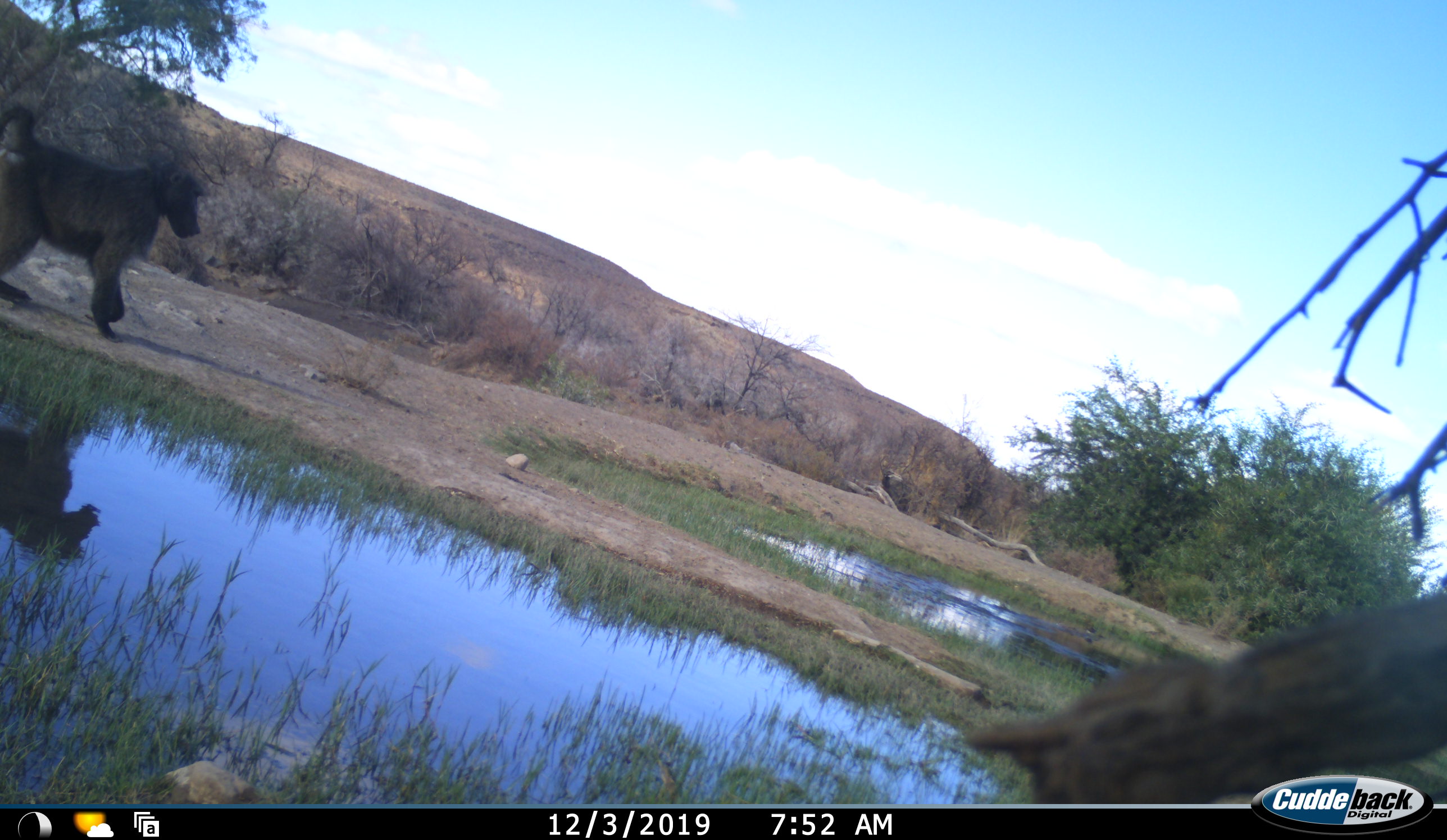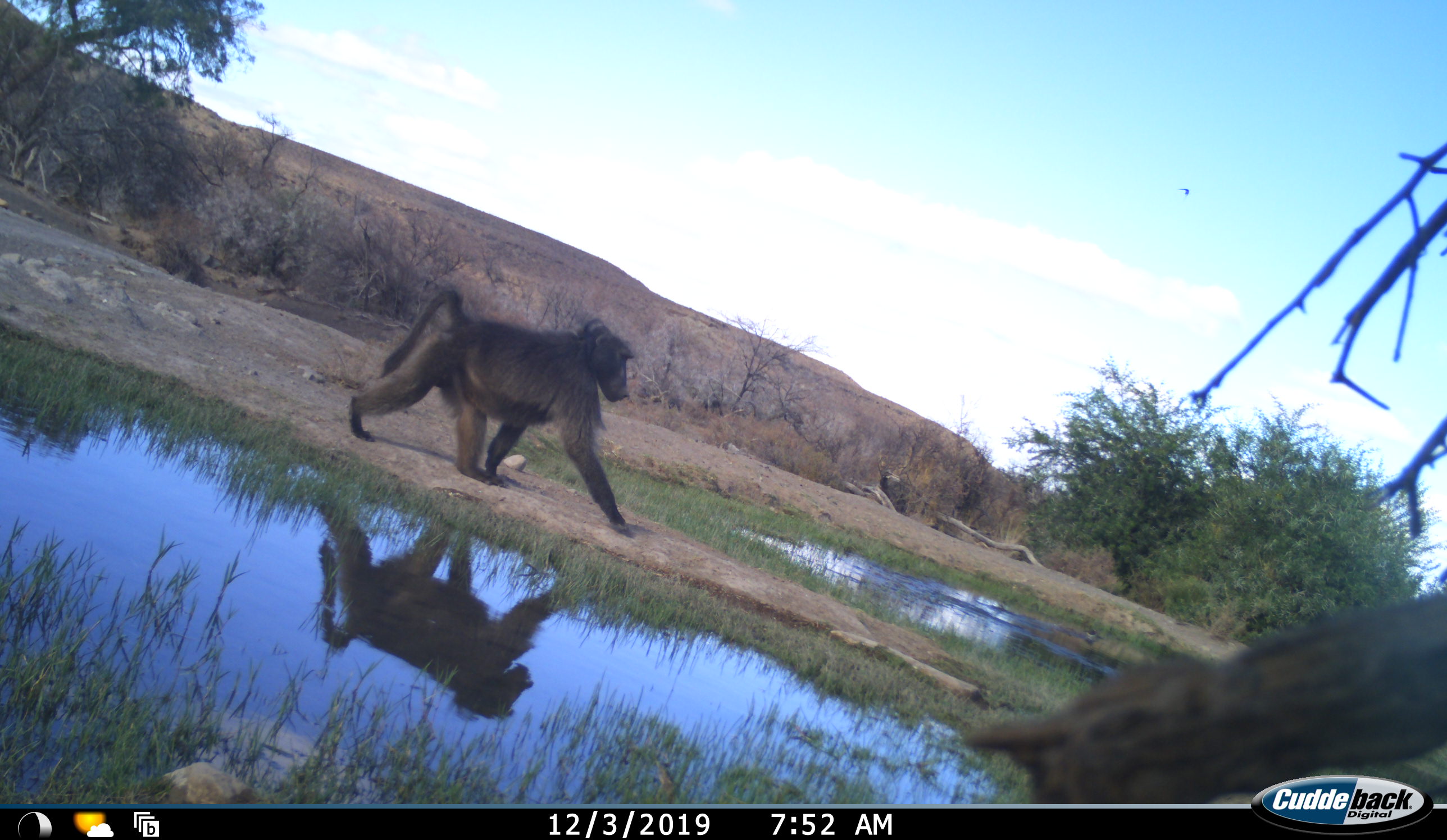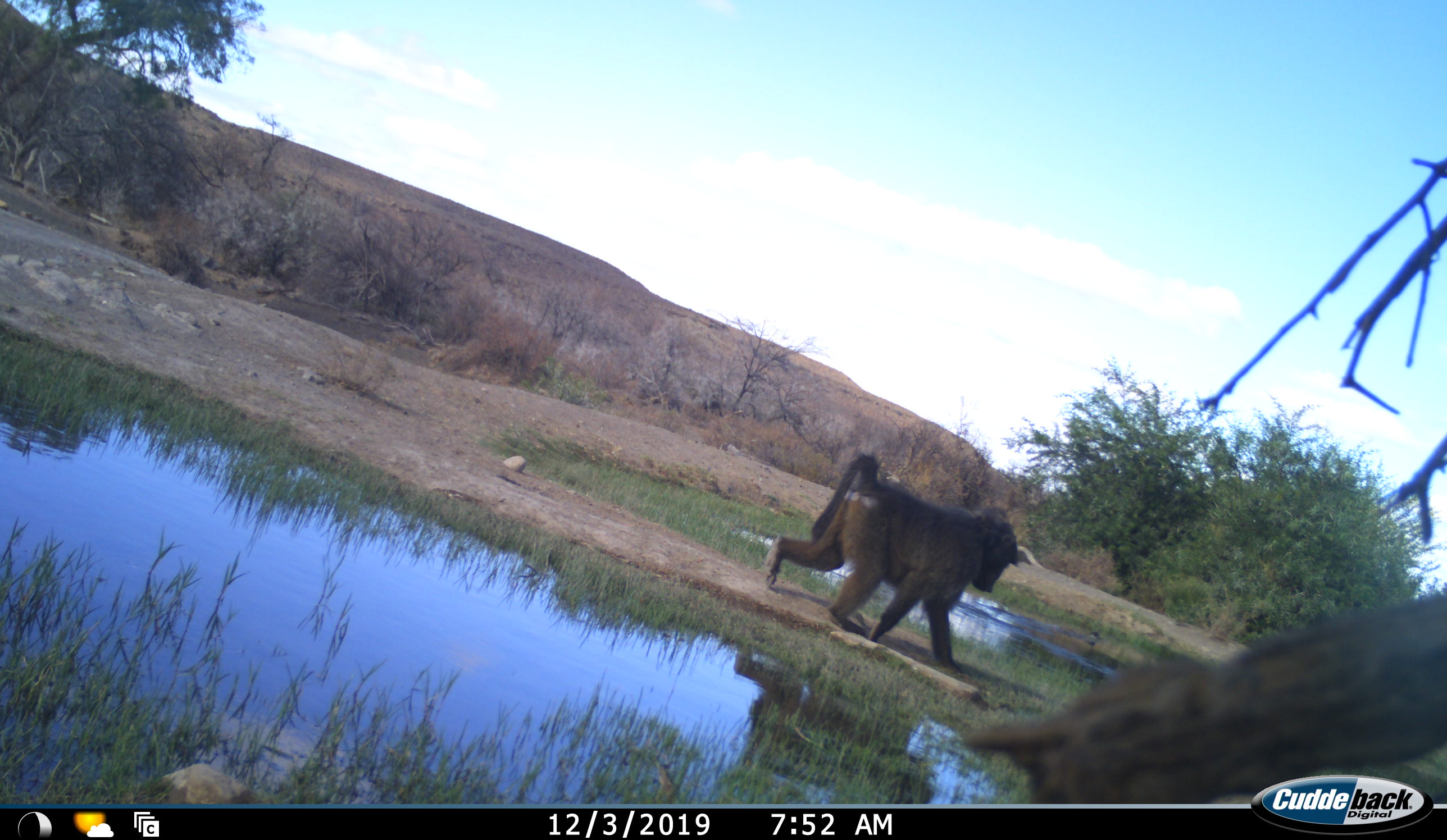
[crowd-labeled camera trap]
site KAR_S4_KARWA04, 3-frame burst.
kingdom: Animalia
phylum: Chordata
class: Mammalia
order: Primates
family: Cercopithecidae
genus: Papio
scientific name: Papio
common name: baboon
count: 1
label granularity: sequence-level